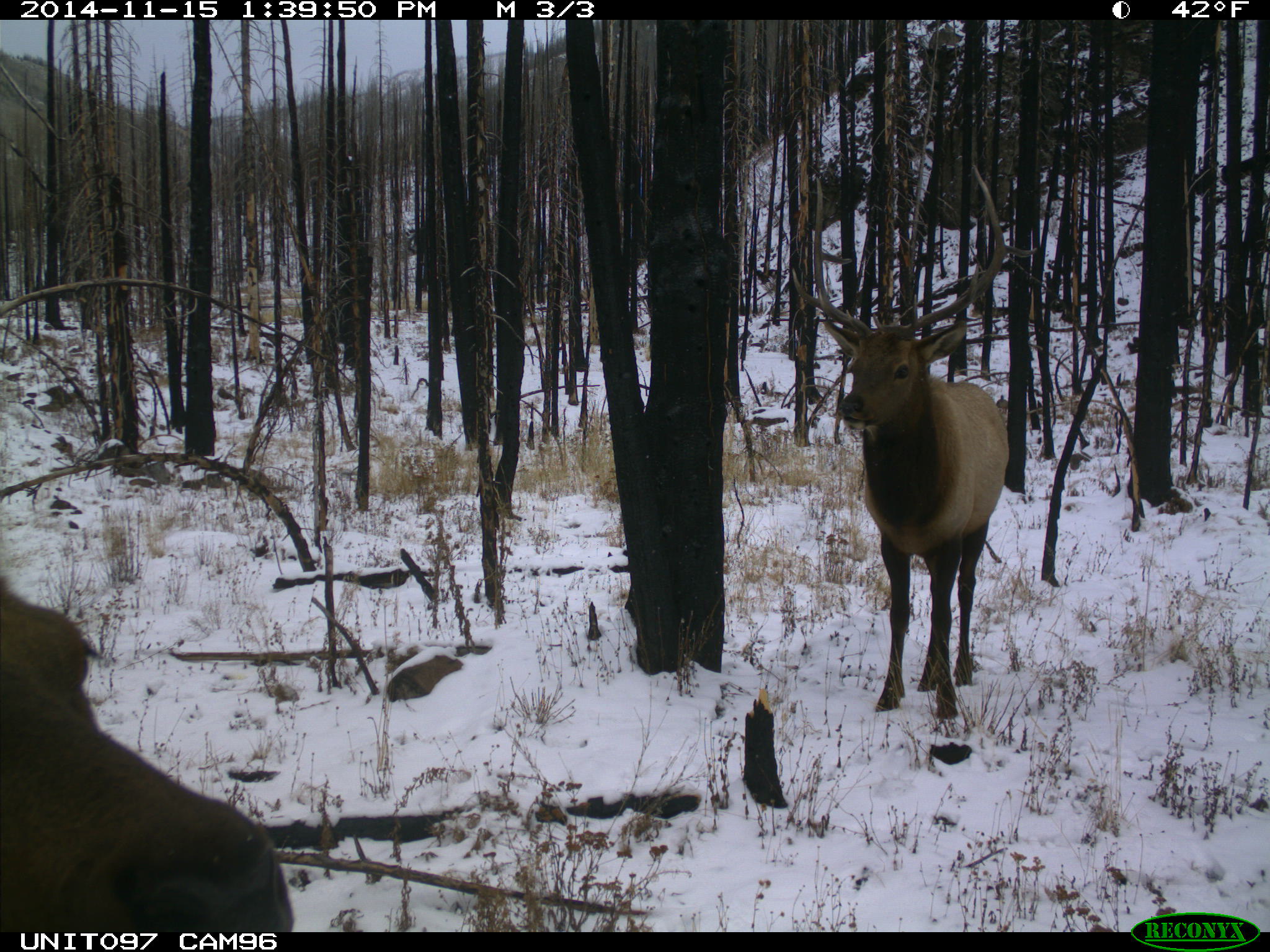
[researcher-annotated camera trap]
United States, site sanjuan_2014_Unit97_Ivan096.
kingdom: Animalia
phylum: Chordata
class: Mammalia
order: Artiodactyla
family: Cervidae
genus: Cervus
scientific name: Cervus elaphus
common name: red deer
Cervus elaphus (red deer).